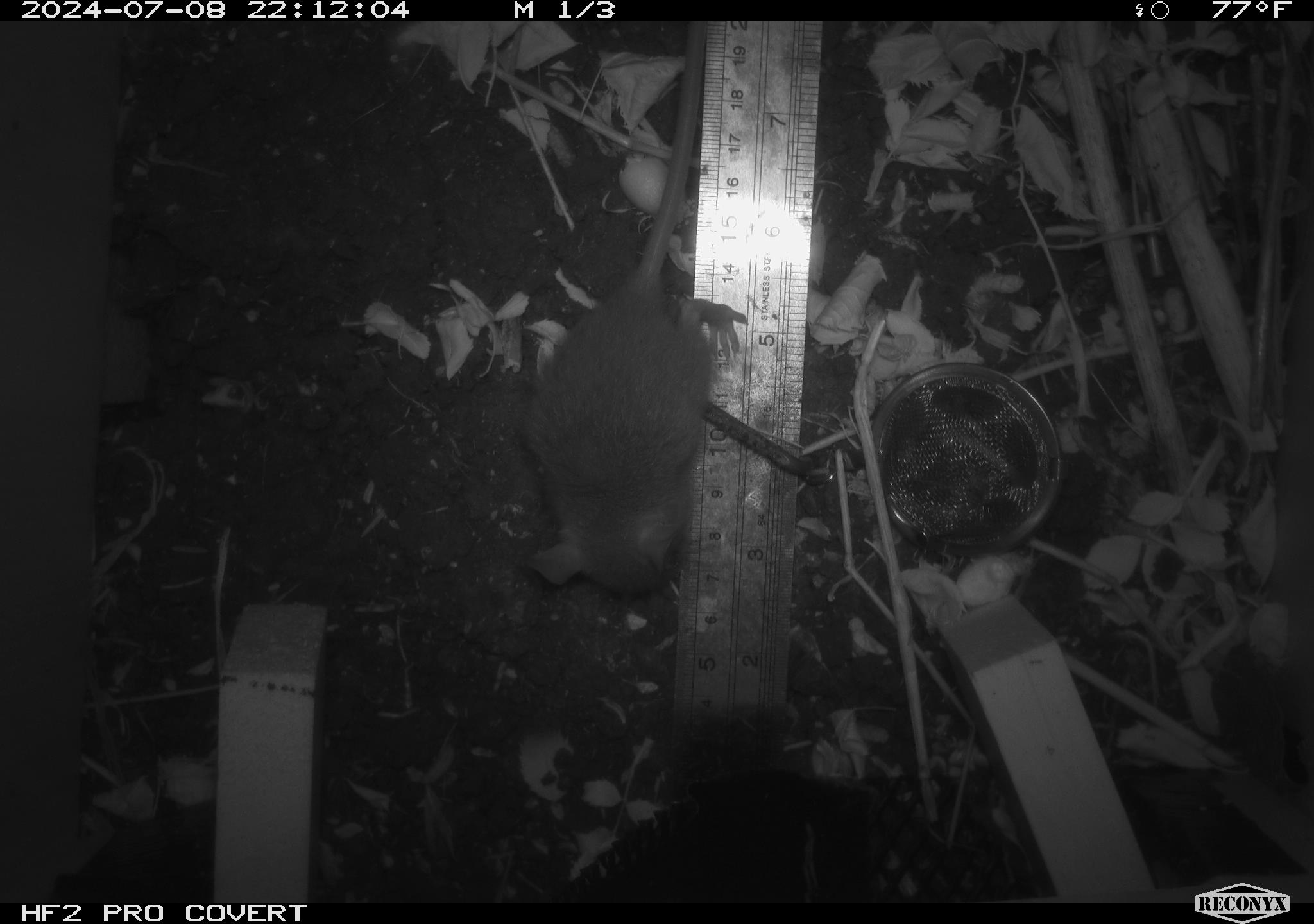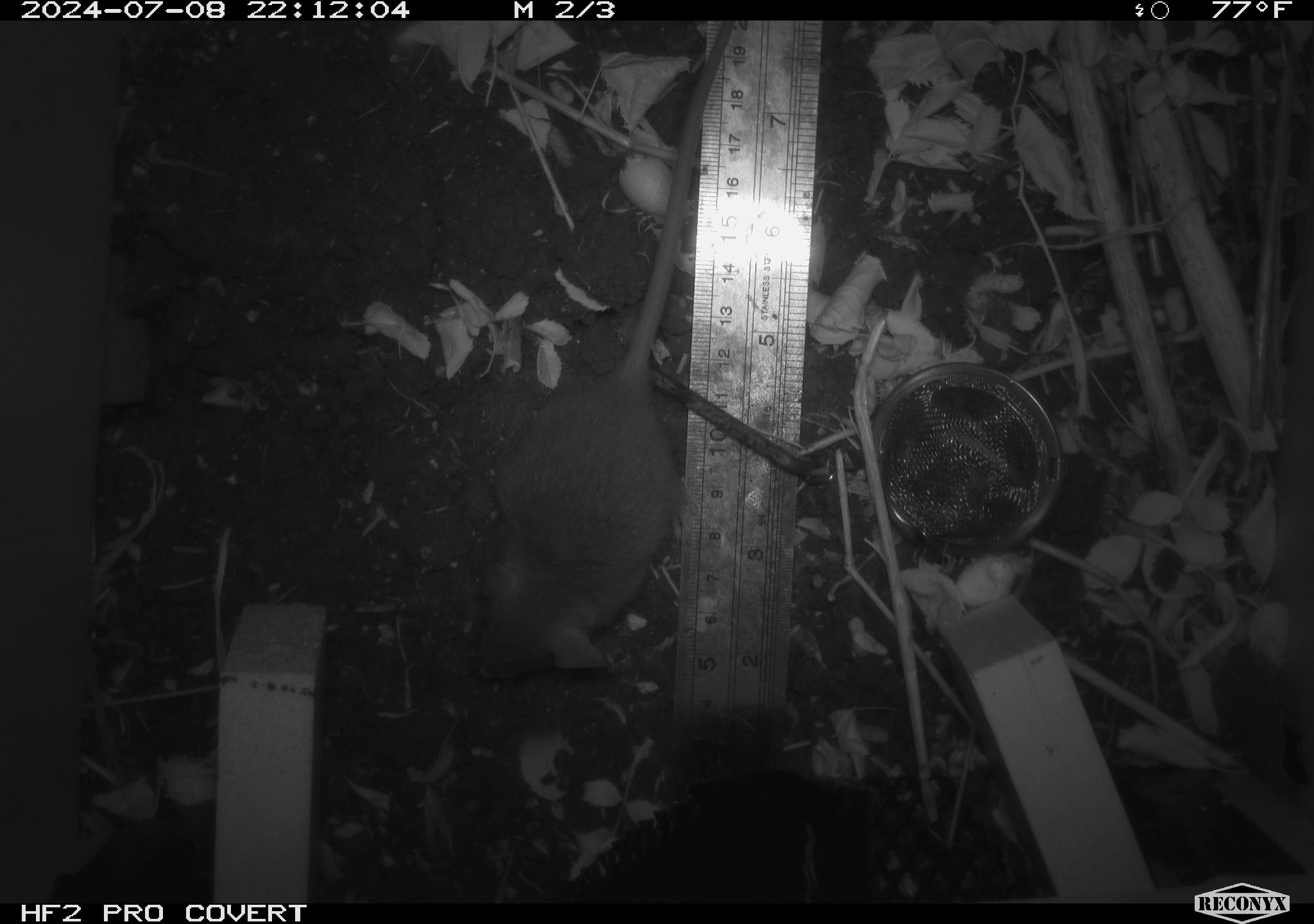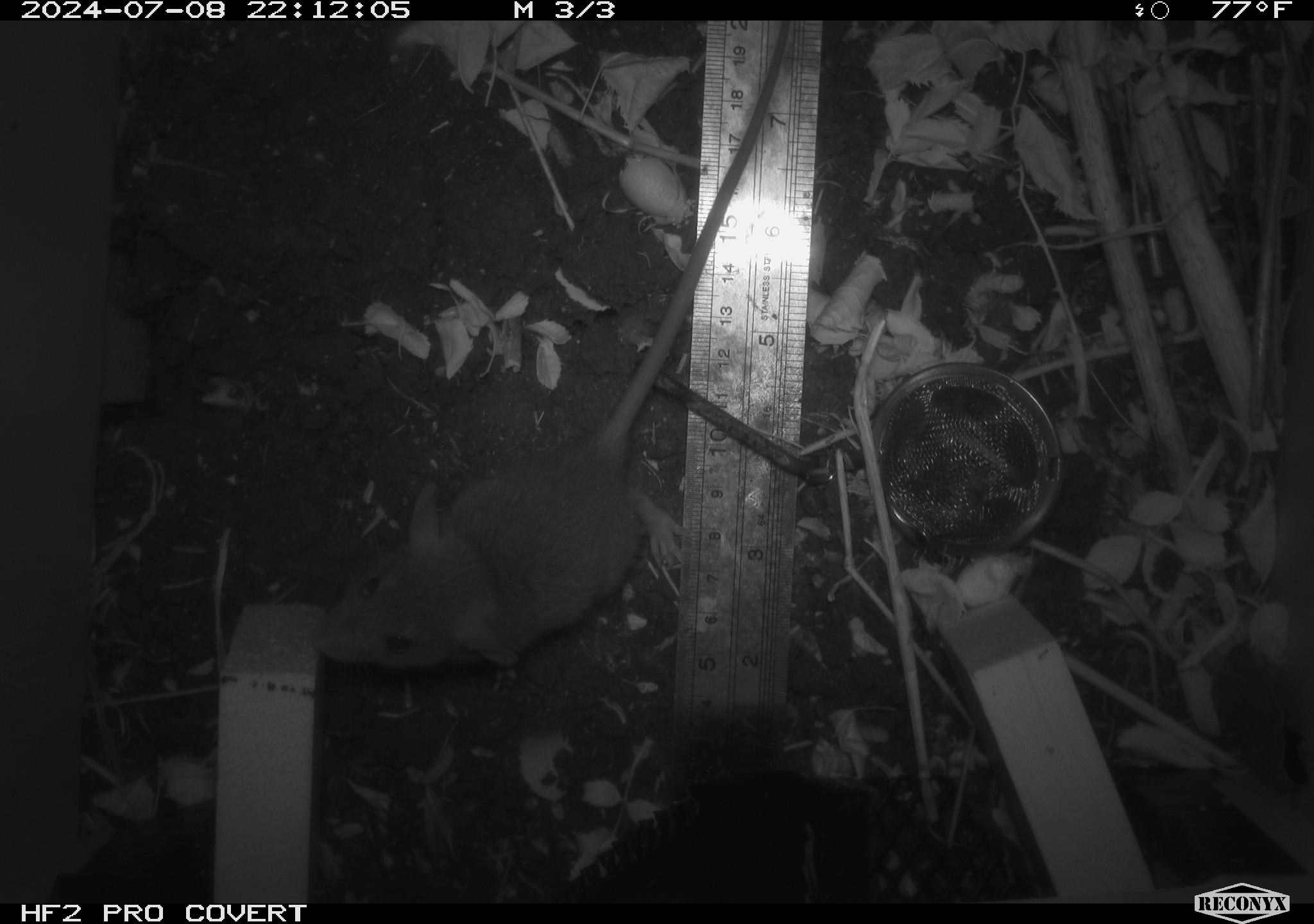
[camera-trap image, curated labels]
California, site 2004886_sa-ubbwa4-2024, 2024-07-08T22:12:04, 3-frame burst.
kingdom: Animalia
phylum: Chordata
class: Mammalia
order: Rodentia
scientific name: Rodentia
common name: woodrat or rat or mouse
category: woodrat or rat or mouse species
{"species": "woodrat or rat or mouse species (woodrat or rat or mouse) (Rodentia)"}